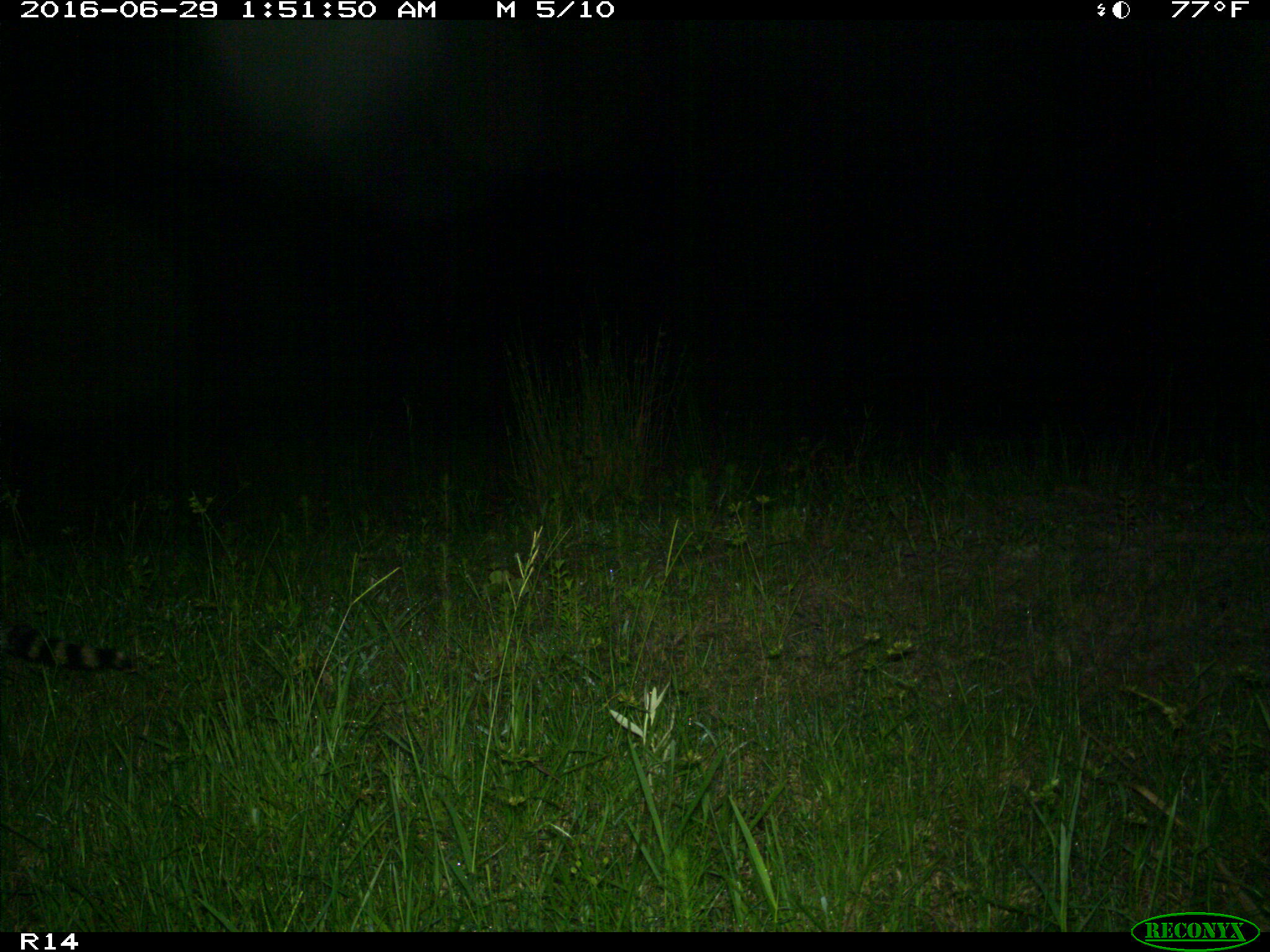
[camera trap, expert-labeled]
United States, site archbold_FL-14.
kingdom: Animalia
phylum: Chordata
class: Mammalia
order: Carnivora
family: Procyonidae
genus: Procyon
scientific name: Procyon lotor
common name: common raccoon